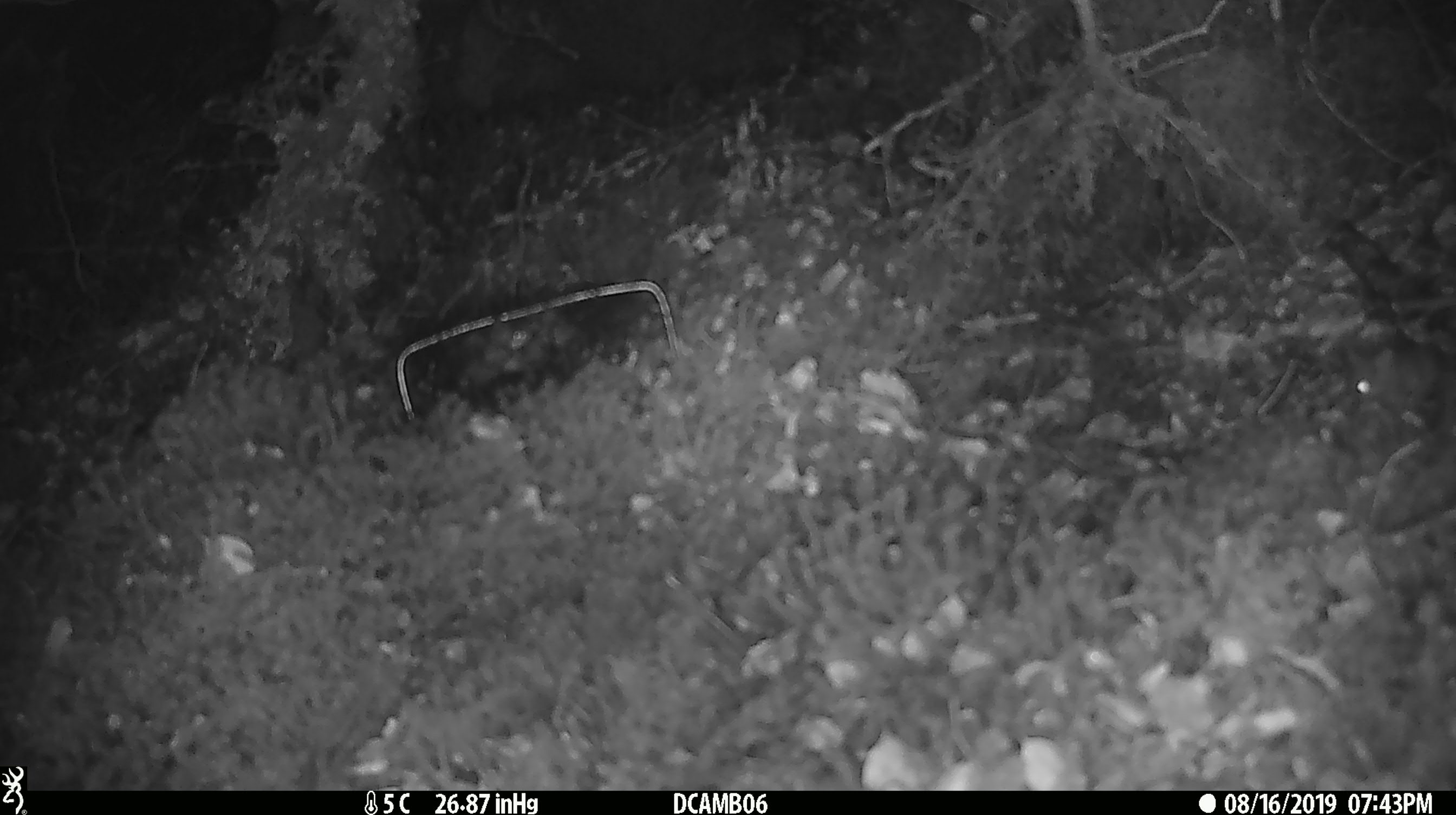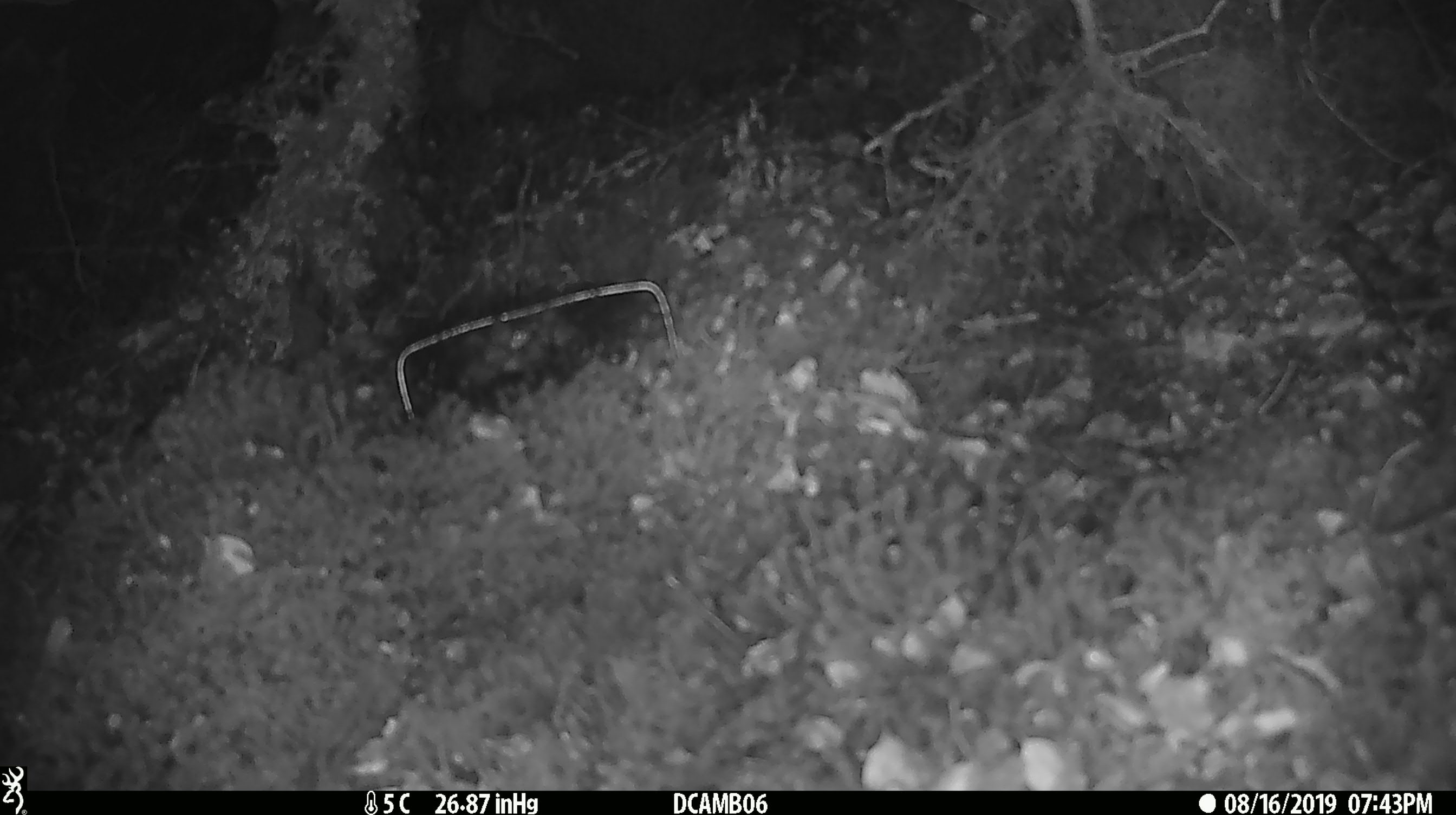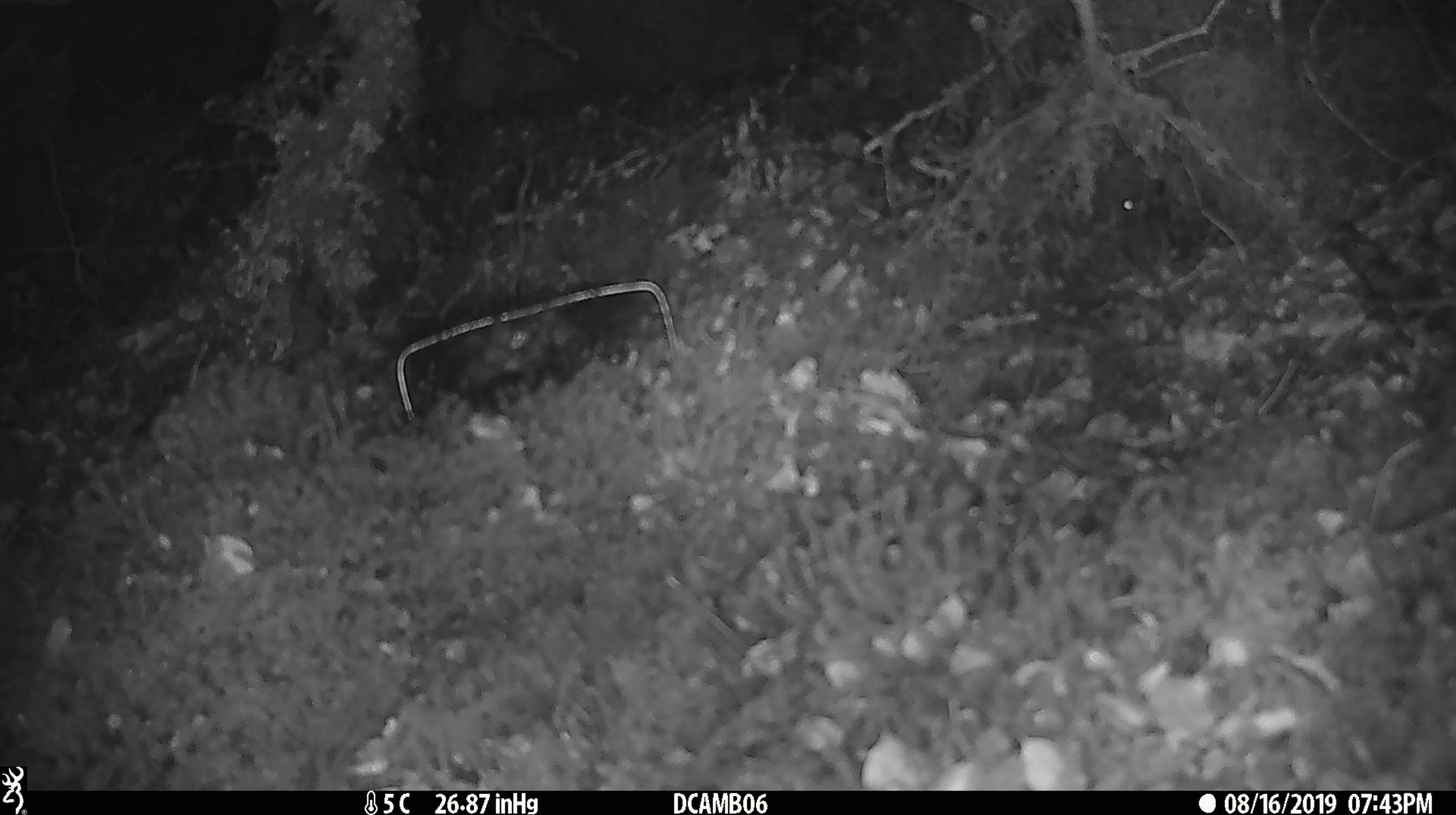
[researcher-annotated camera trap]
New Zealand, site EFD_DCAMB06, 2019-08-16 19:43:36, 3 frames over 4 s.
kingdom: Animalia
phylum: Chordata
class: Mammalia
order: Rodentia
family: Muridae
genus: Mus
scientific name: Mus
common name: mouse